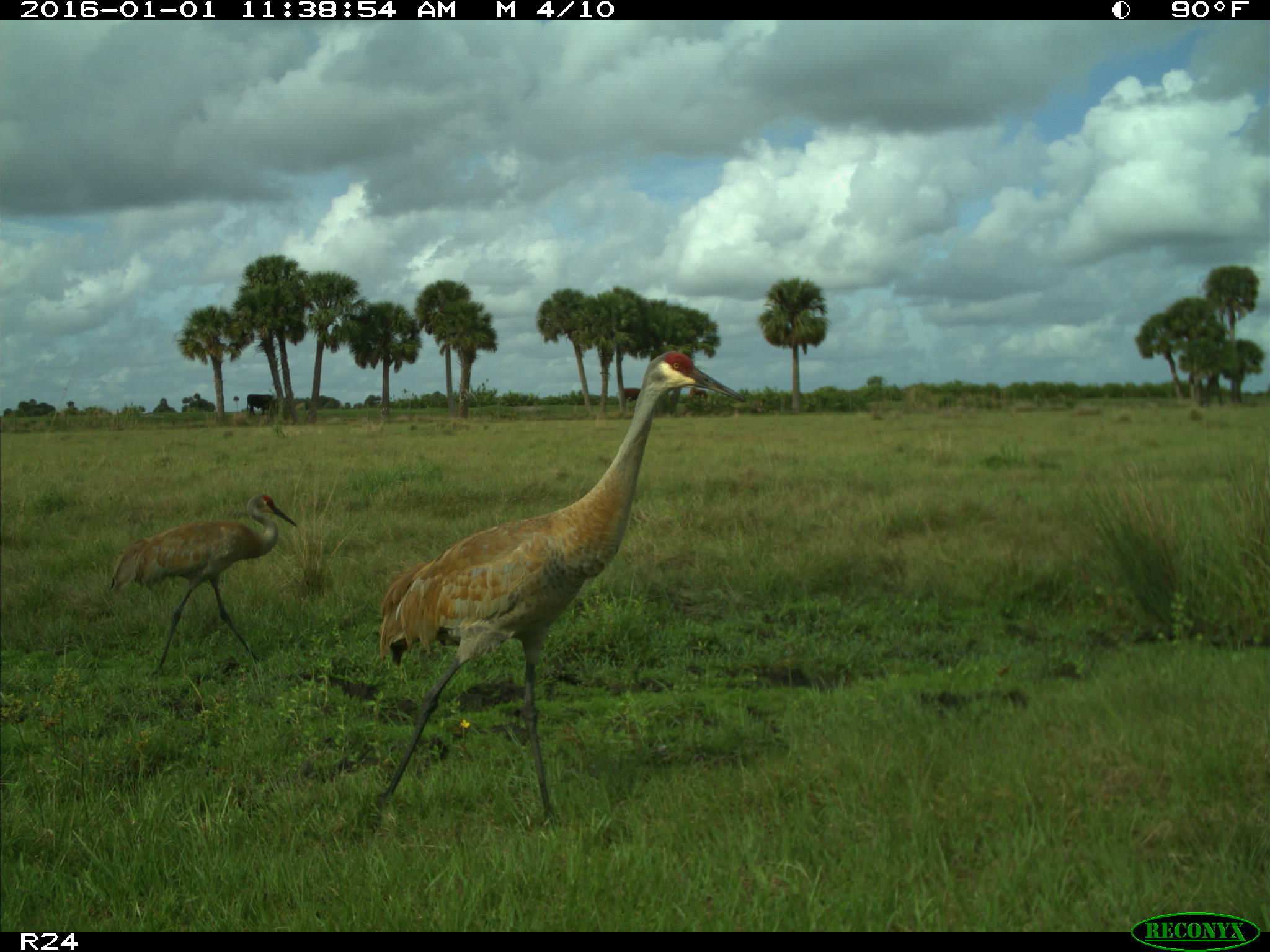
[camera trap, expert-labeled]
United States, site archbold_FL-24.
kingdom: Animalia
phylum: Chordata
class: Aves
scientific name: Aves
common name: birds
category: unidentified bird